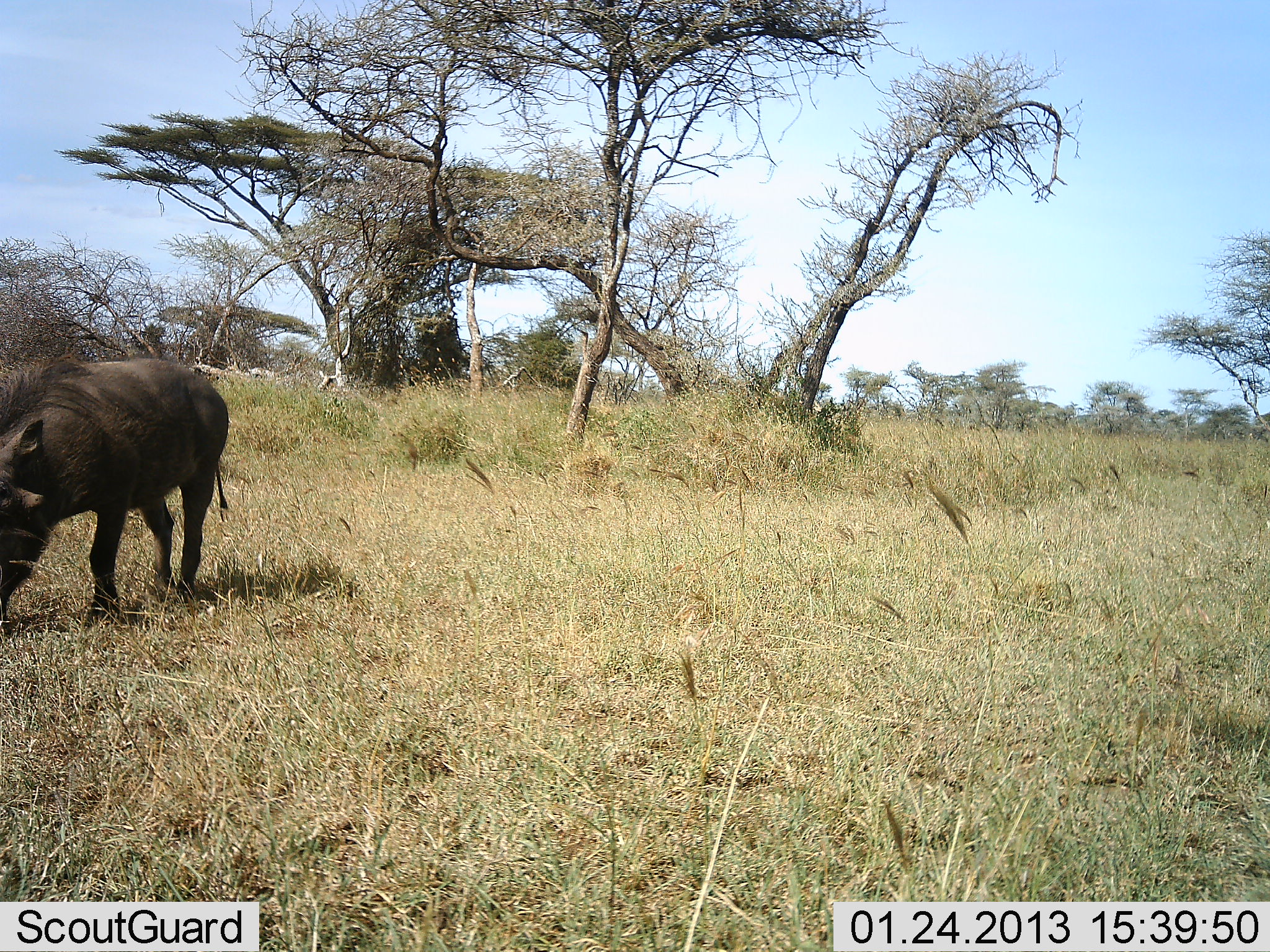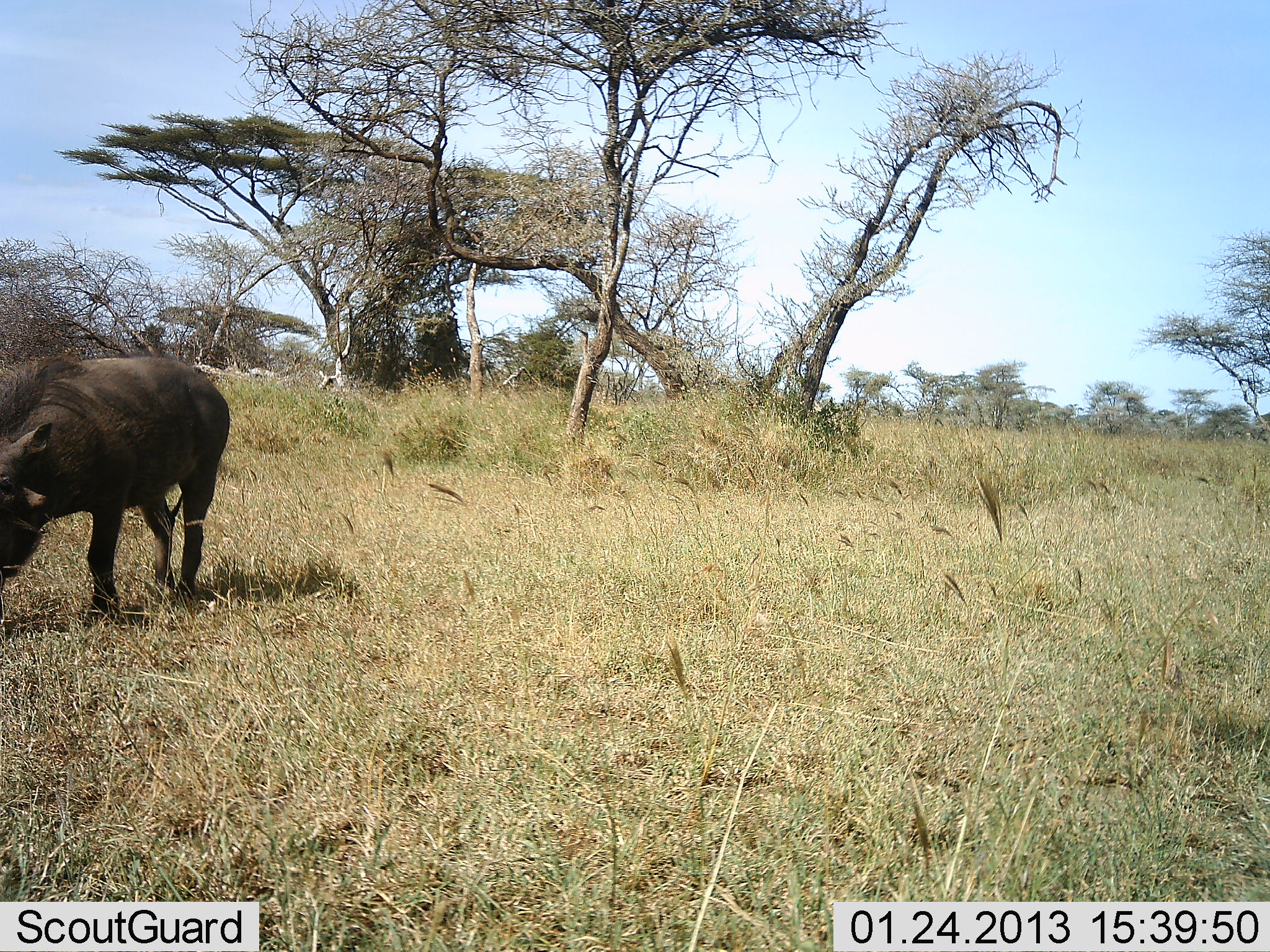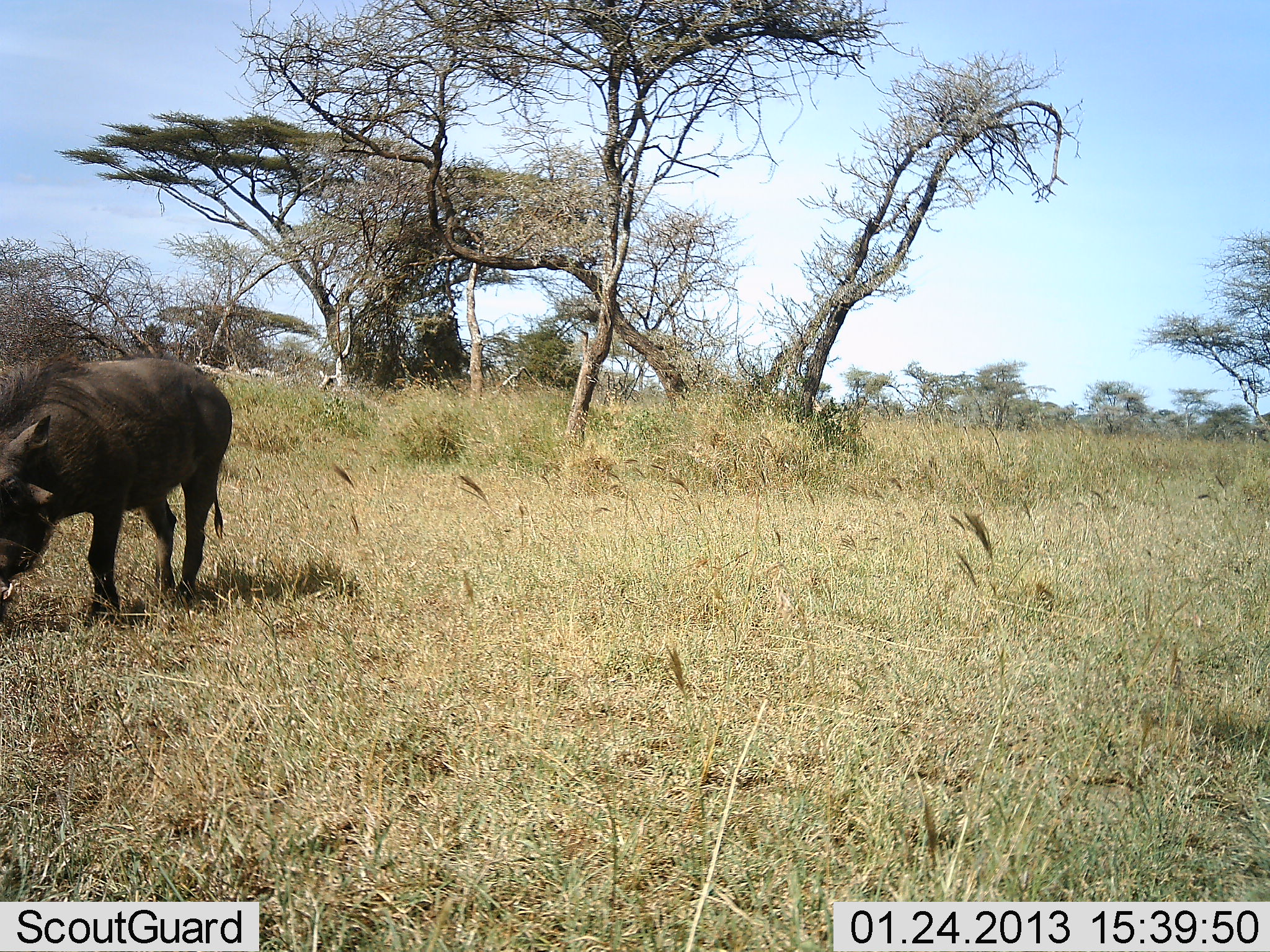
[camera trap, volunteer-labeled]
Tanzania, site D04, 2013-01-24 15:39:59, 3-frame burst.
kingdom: Animalia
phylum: Chordata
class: Mammalia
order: Artiodactyla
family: Suidae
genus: Phacochoerus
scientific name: Phacochoerus africanus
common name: warthog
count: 1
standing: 39%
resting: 0%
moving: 13%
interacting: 0%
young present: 0%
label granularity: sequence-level